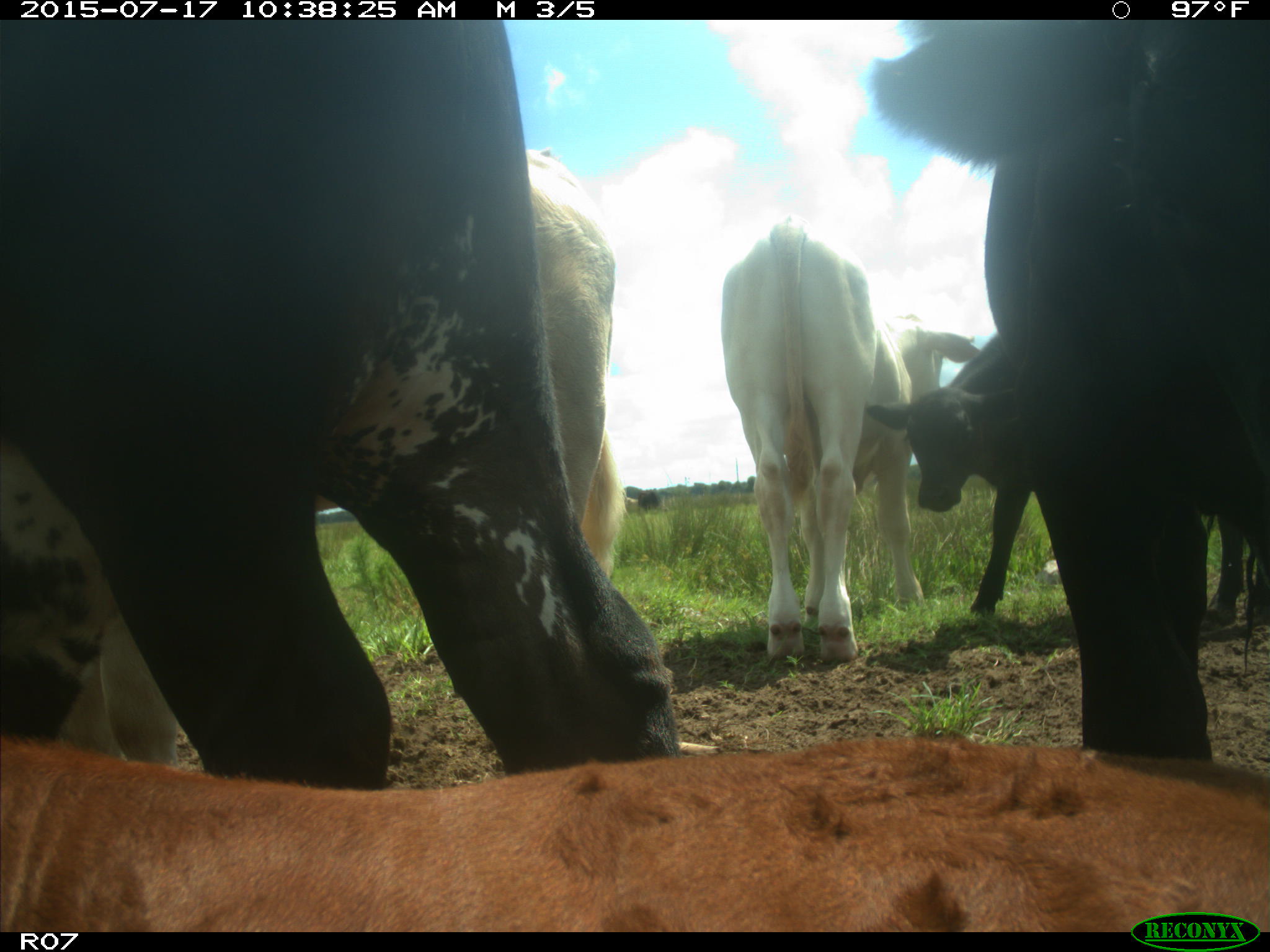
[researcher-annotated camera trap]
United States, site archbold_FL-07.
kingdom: Animalia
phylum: Chordata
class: Mammalia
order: Artiodactyla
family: Bovidae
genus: Bos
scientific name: Bos taurus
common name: domestic cow